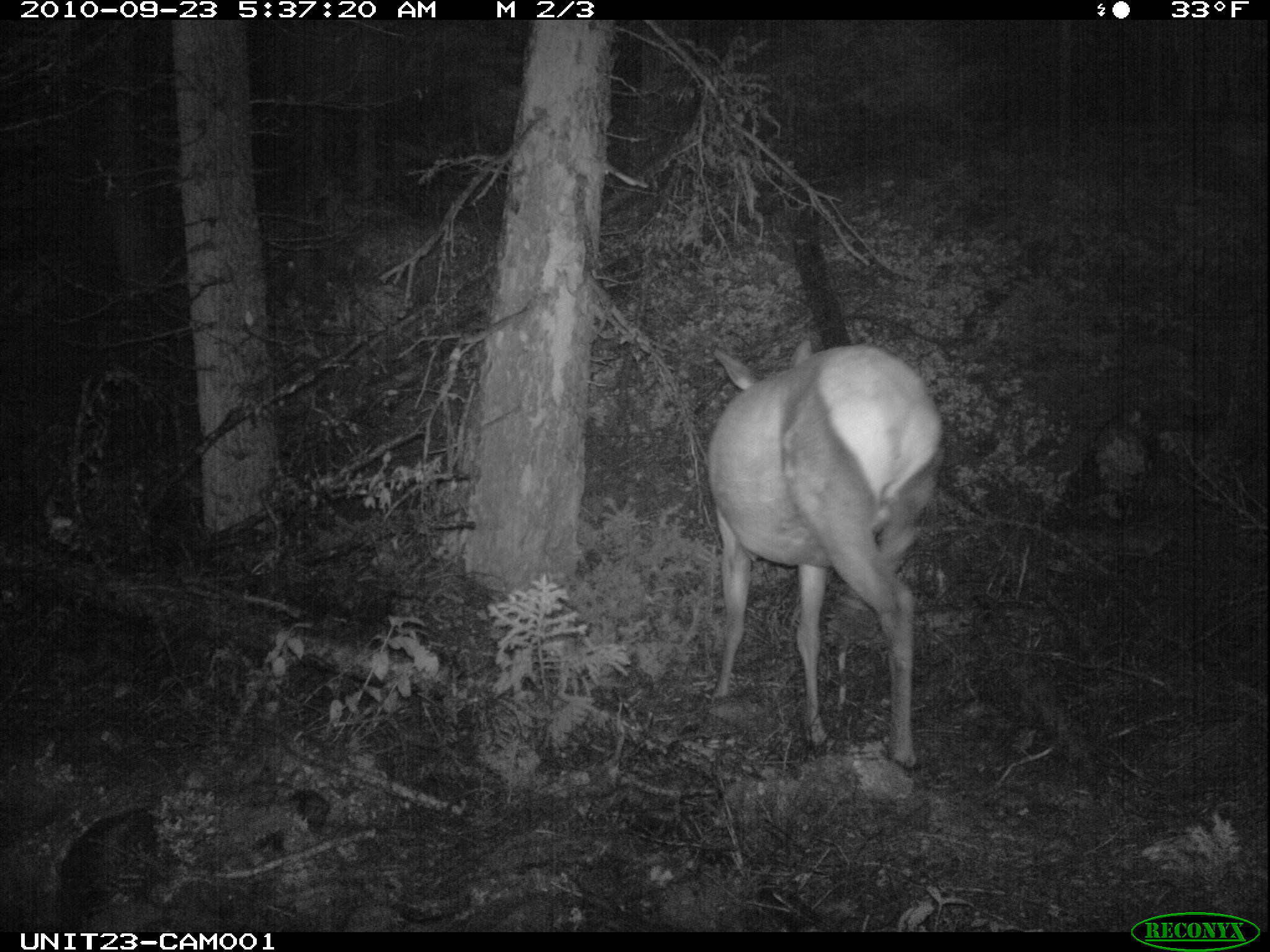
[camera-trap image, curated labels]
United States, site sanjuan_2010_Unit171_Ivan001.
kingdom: Animalia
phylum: Chordata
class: Mammalia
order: Artiodactyla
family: Cervidae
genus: Cervus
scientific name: Cervus elaphus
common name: red deer